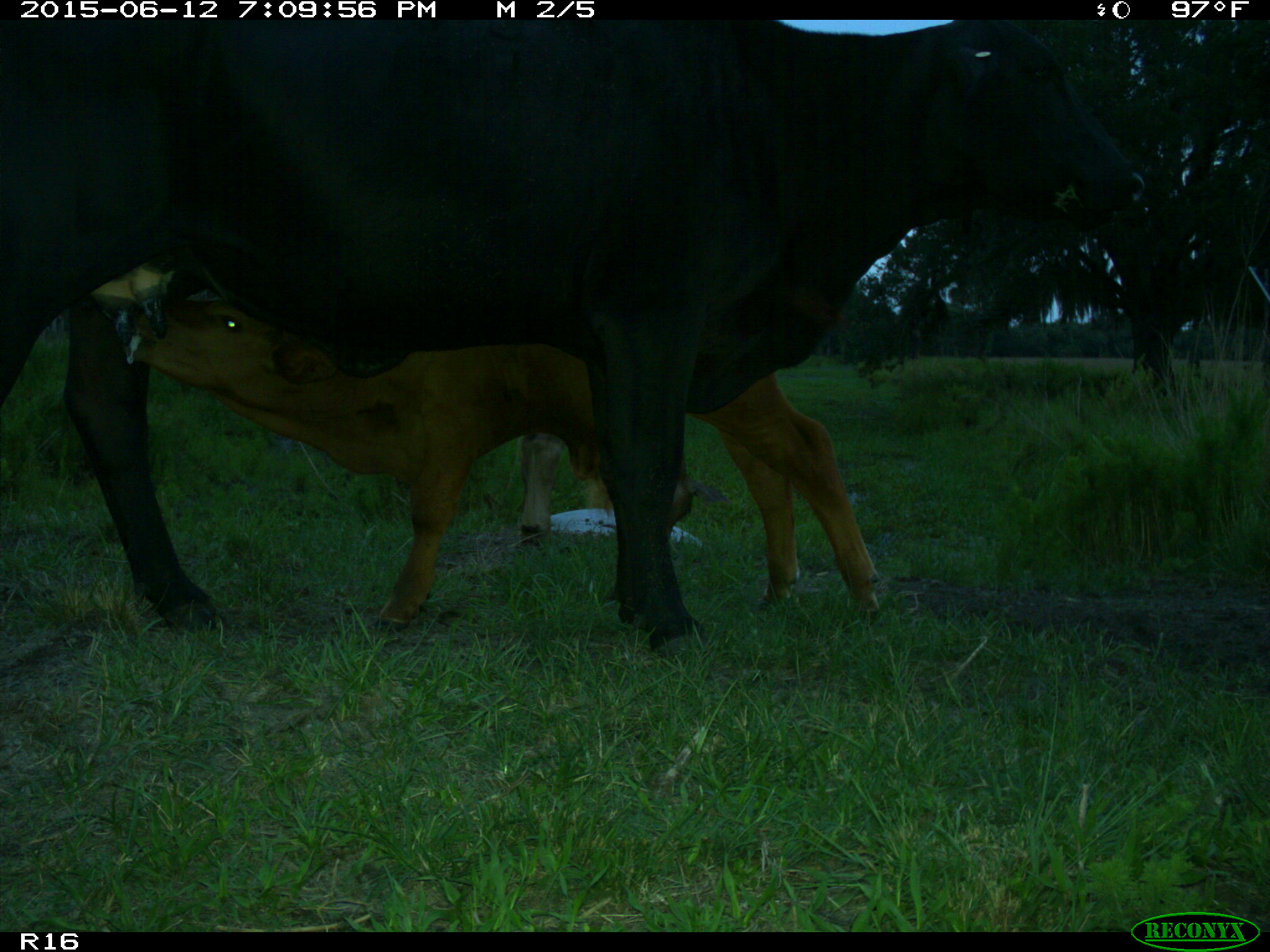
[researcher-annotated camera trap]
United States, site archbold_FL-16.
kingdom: Animalia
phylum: Chordata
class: Mammalia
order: Artiodactyla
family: Bovidae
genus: Bos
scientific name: Bos taurus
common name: domestic cow